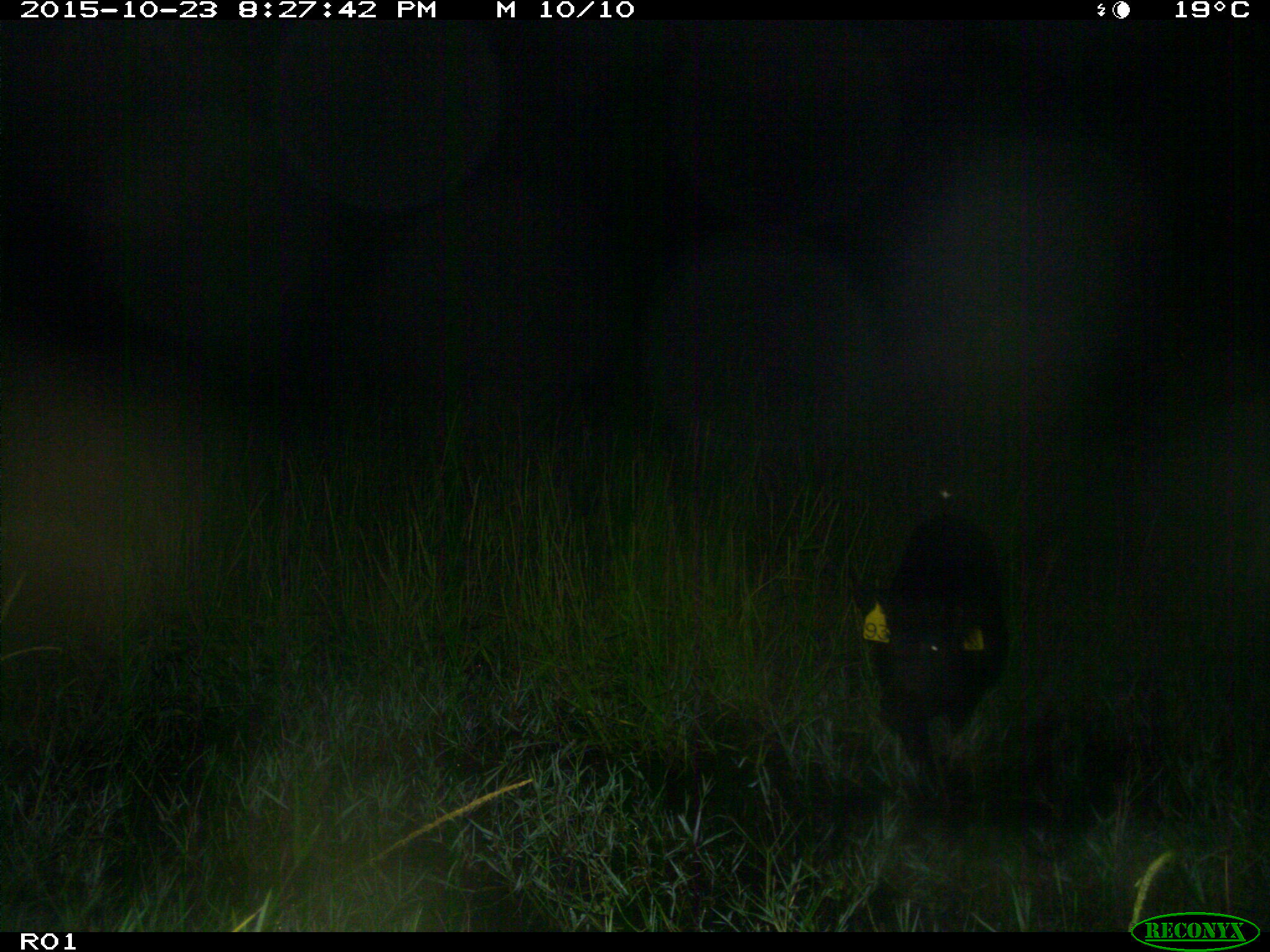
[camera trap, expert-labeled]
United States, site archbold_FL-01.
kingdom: Animalia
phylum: Chordata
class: Mammalia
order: Artiodactyla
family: Suidae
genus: Sus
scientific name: Sus scrofa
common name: wild boar